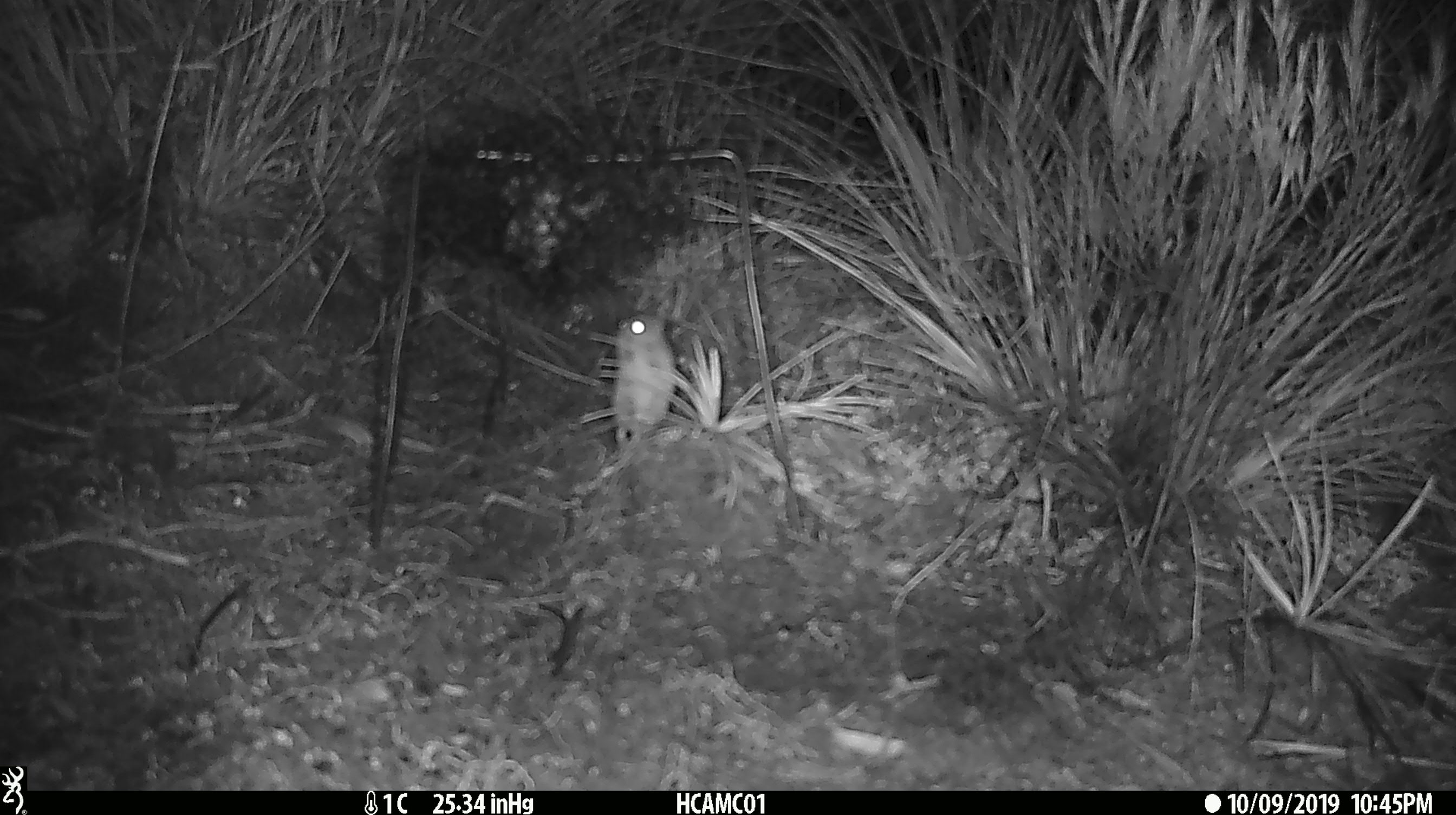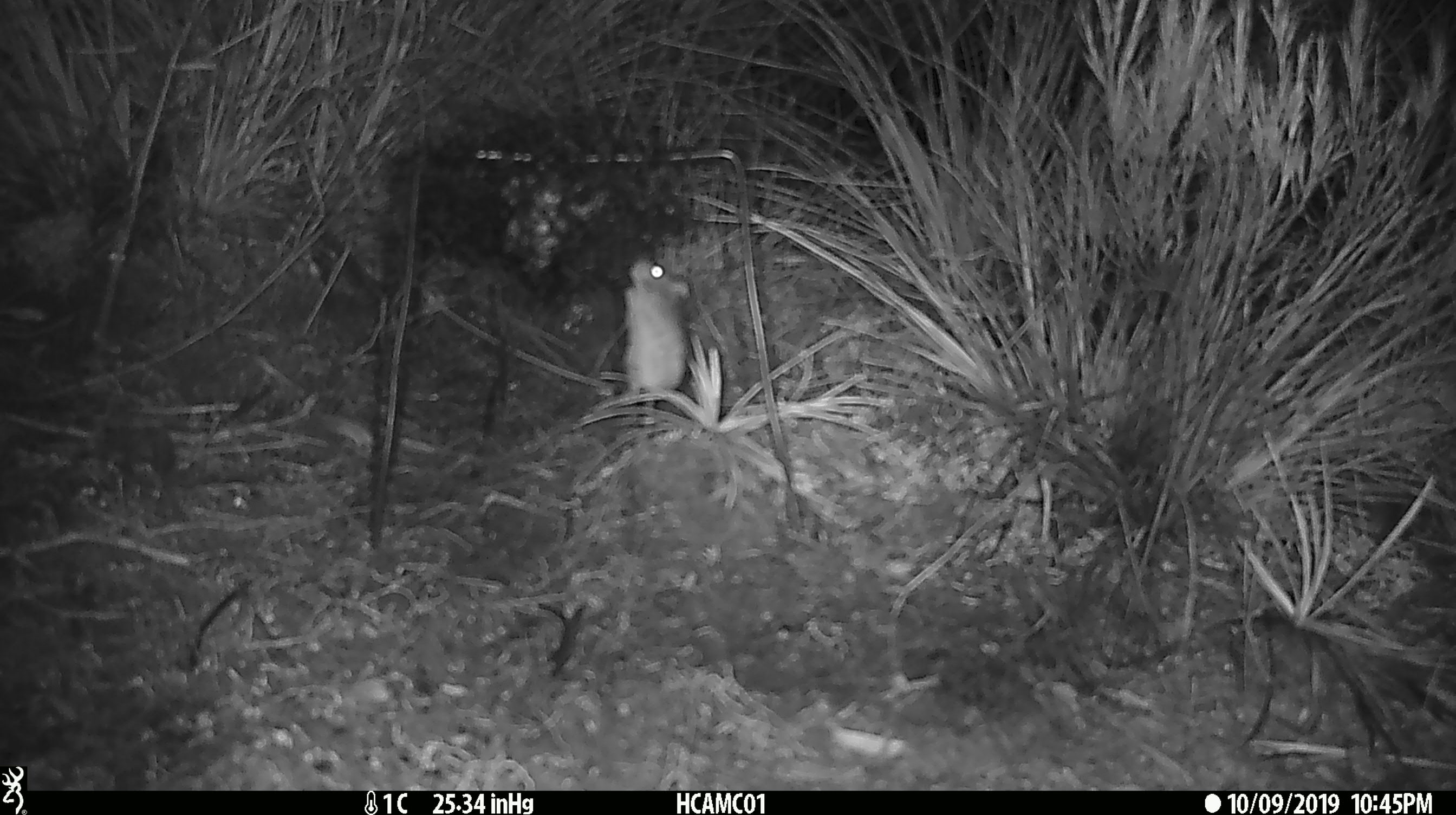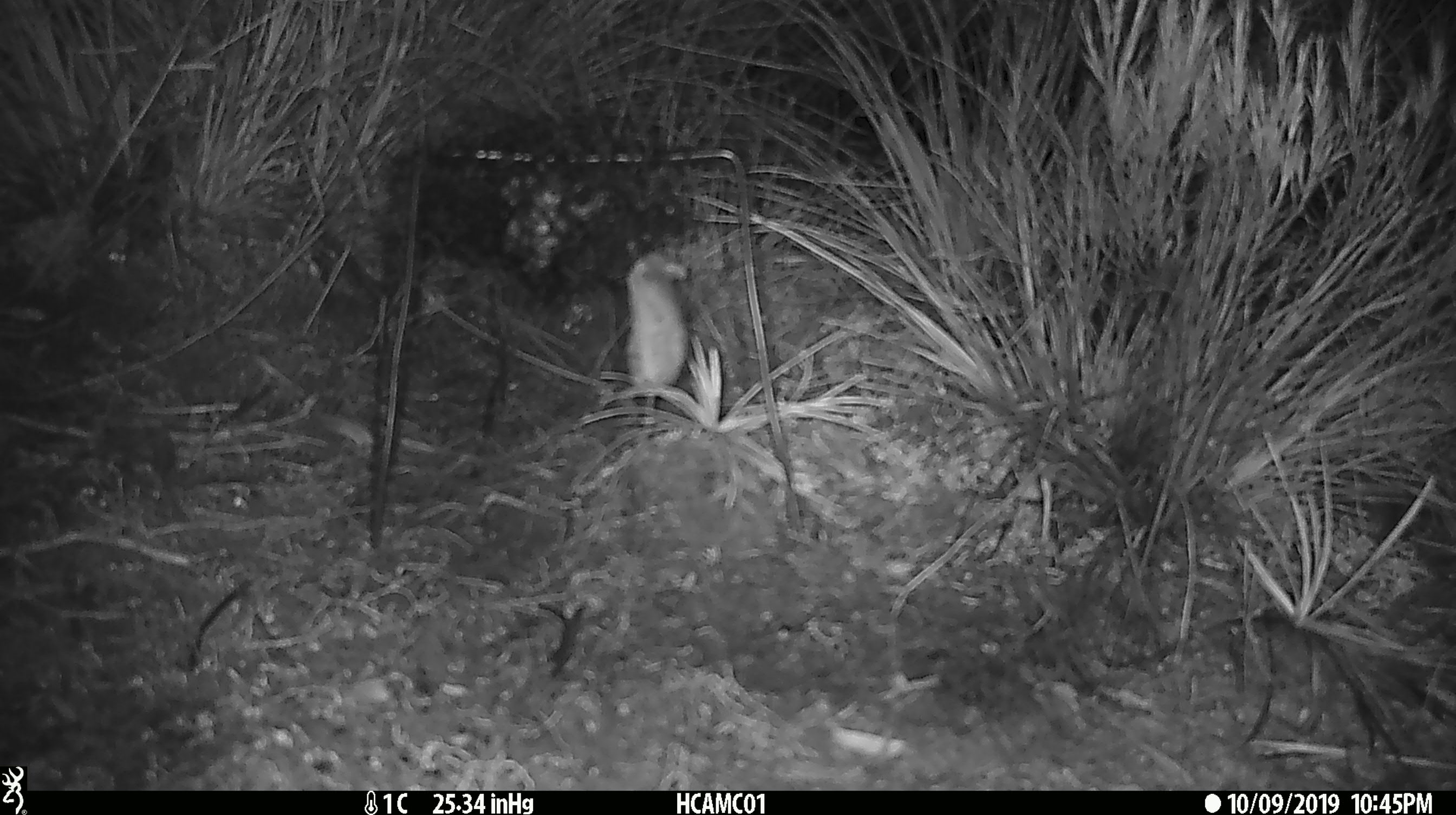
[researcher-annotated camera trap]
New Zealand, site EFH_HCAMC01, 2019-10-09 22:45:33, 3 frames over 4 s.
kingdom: Animalia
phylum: Chordata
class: Mammalia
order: Rodentia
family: Muridae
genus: Mus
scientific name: Mus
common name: mouse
Mouse (Mus).